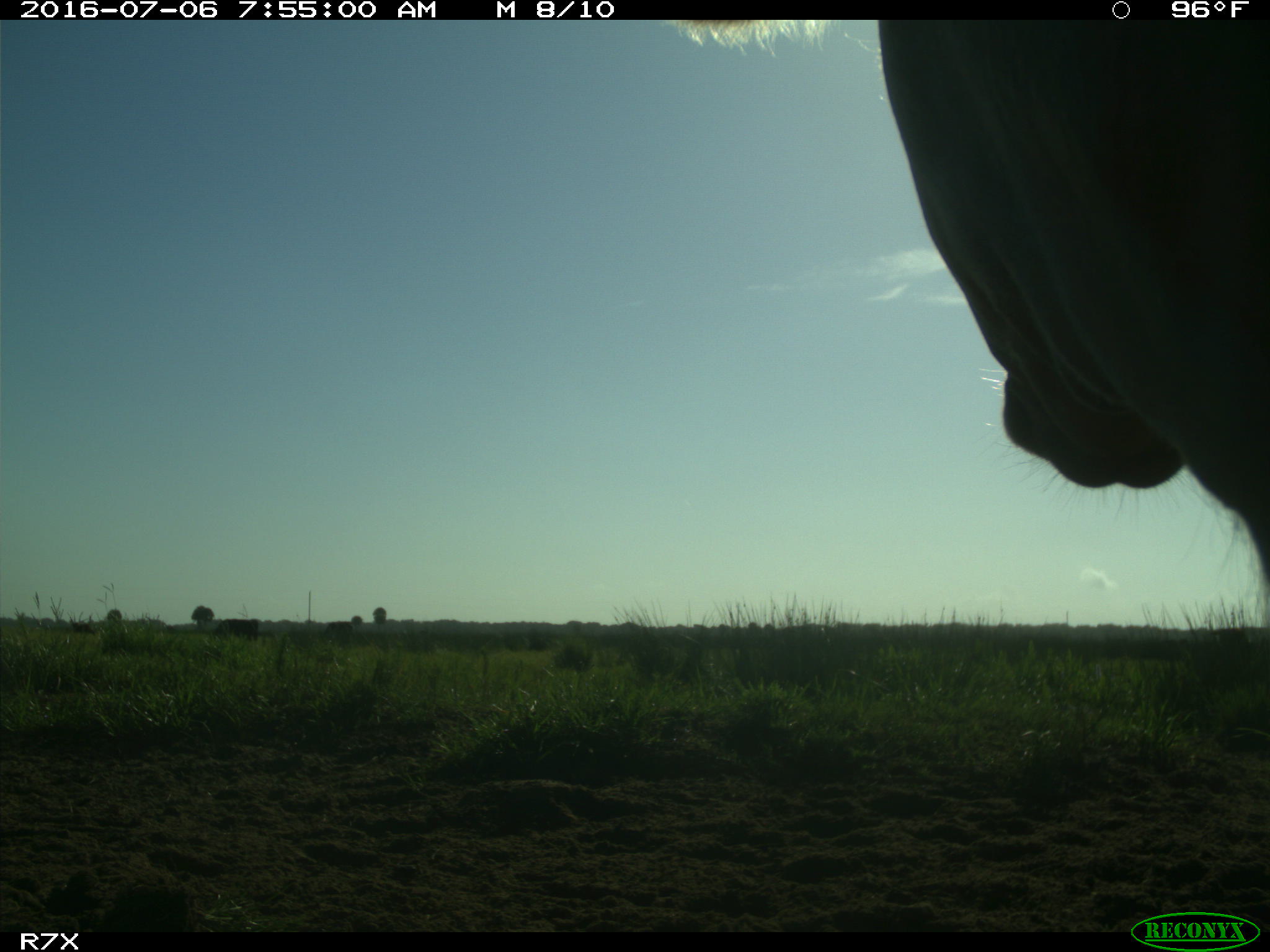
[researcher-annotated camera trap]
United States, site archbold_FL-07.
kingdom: Animalia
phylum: Chordata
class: Mammalia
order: Artiodactyla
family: Bovidae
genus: Bos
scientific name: Bos taurus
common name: domestic cow